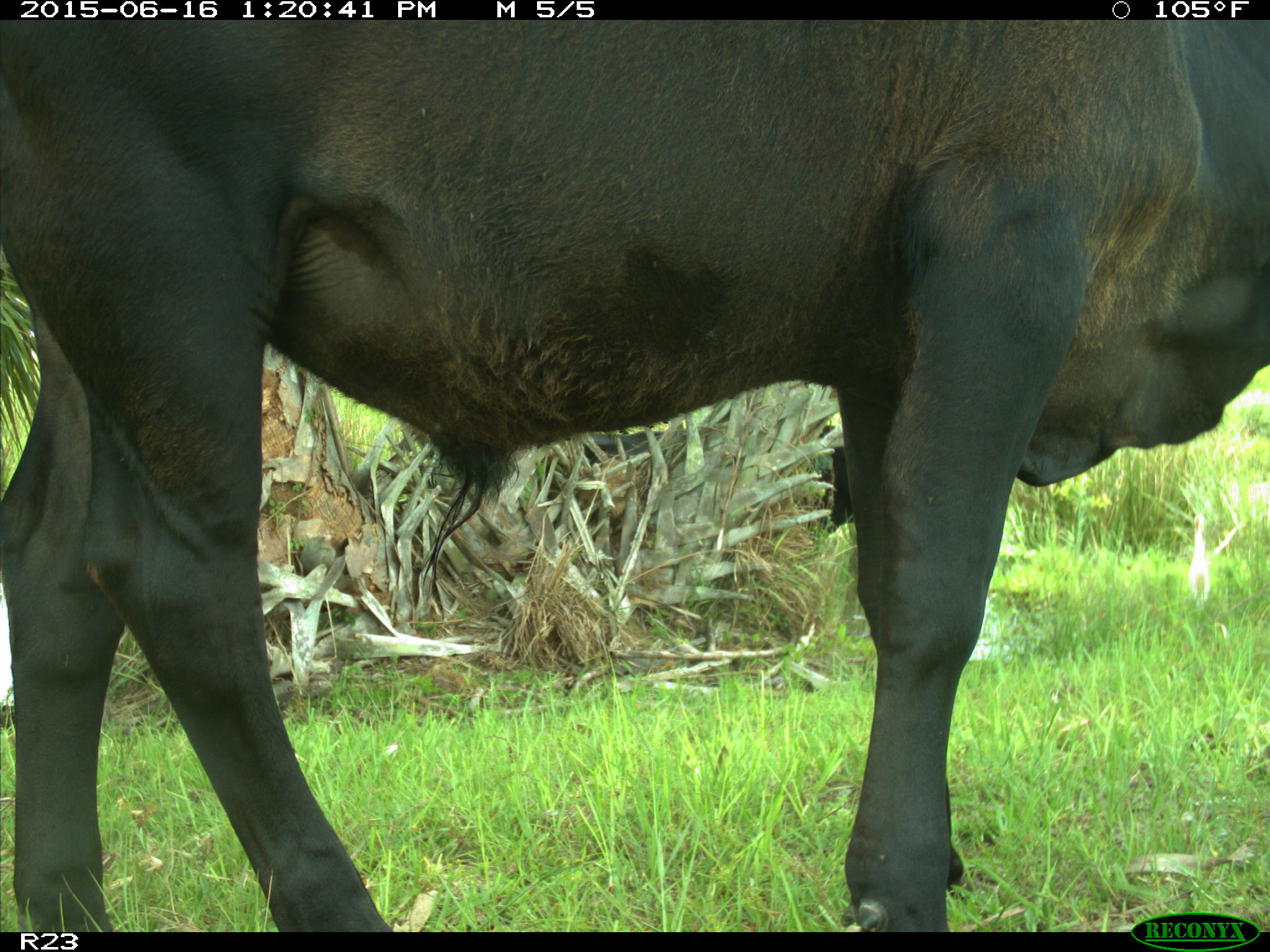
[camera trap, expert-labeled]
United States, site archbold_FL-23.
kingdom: Animalia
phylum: Chordata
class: Mammalia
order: Artiodactyla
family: Bovidae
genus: Bos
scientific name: Bos taurus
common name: domestic cow